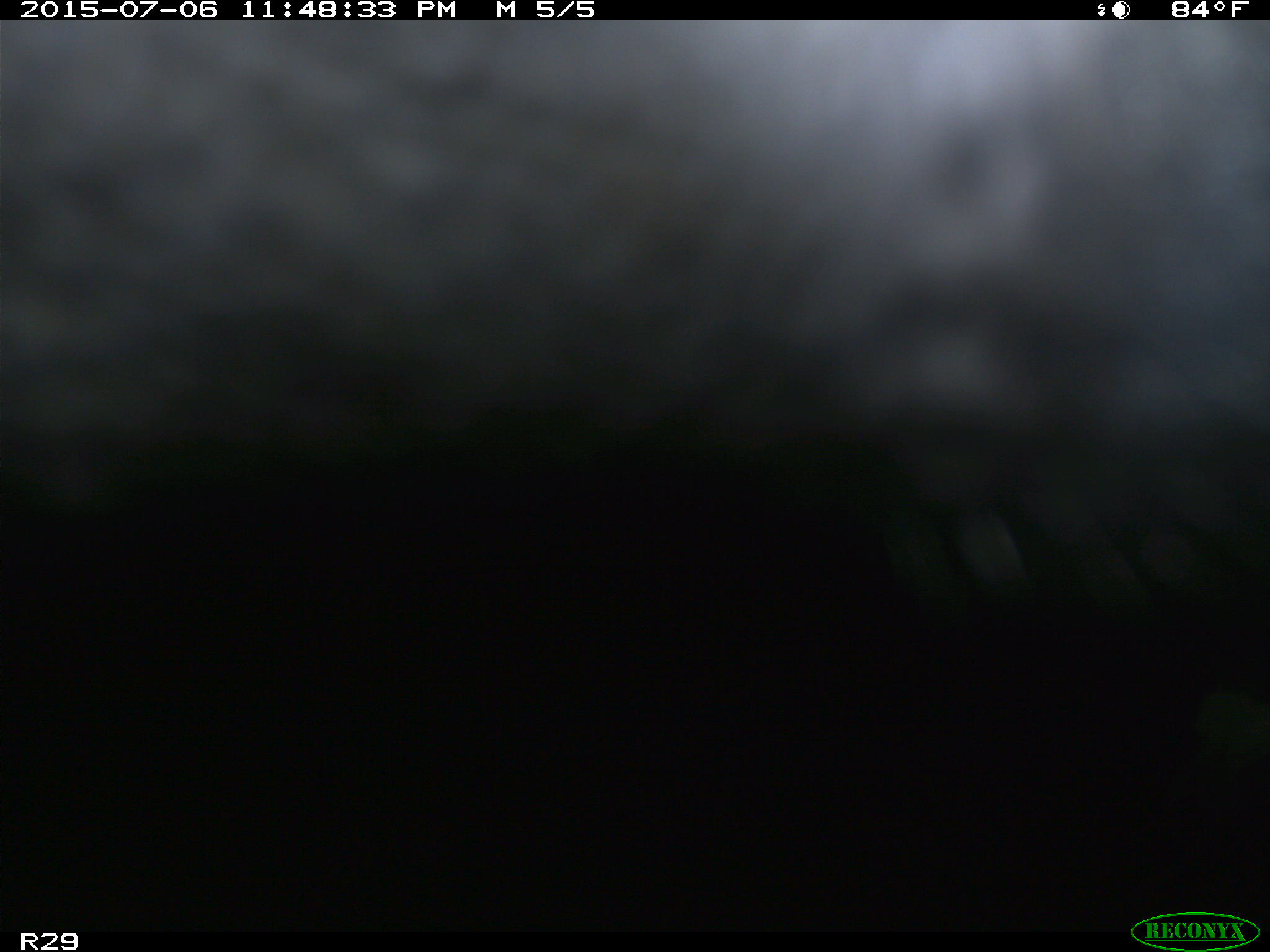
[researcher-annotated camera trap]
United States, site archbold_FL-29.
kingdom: Animalia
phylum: Chordata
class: Mammalia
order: Artiodactyla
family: Bovidae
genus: Bos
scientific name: Bos taurus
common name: domestic cow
Bos taurus (domestic cow).